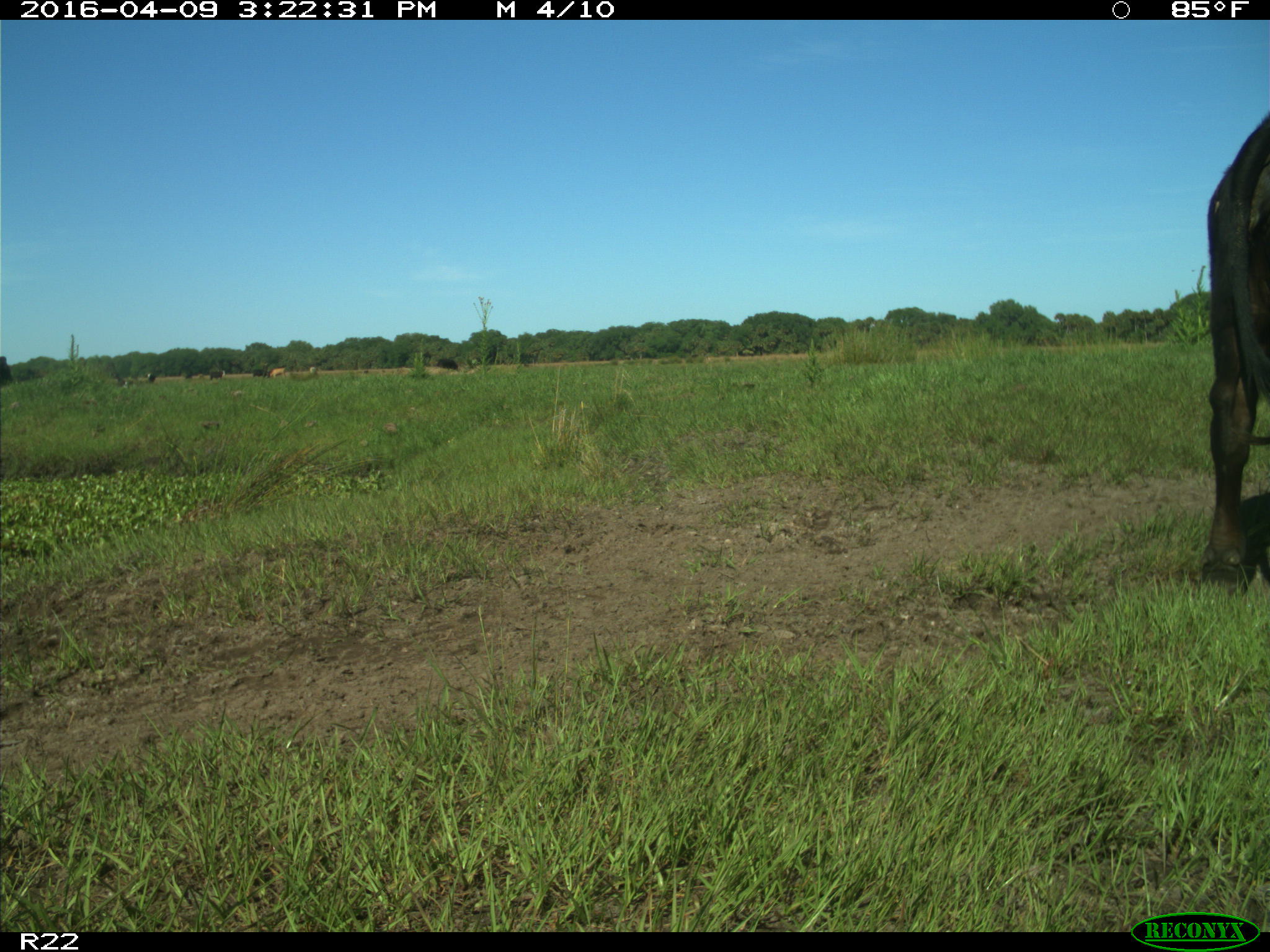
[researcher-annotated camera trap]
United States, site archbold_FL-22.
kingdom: Animalia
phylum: Chordata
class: Mammalia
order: Artiodactyla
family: Bovidae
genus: Bos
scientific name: Bos taurus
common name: domestic cow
Bos taurus (domestic cow).